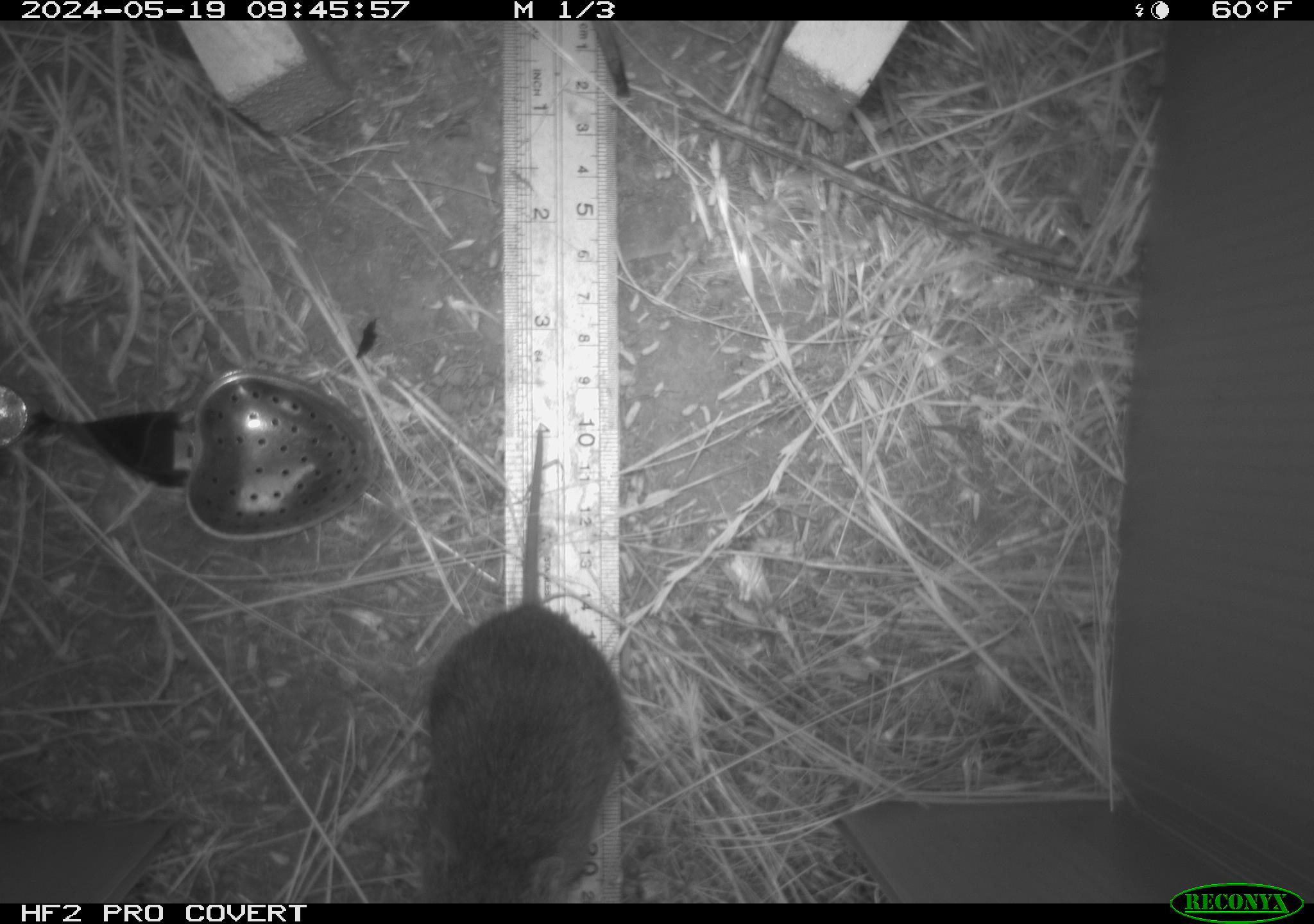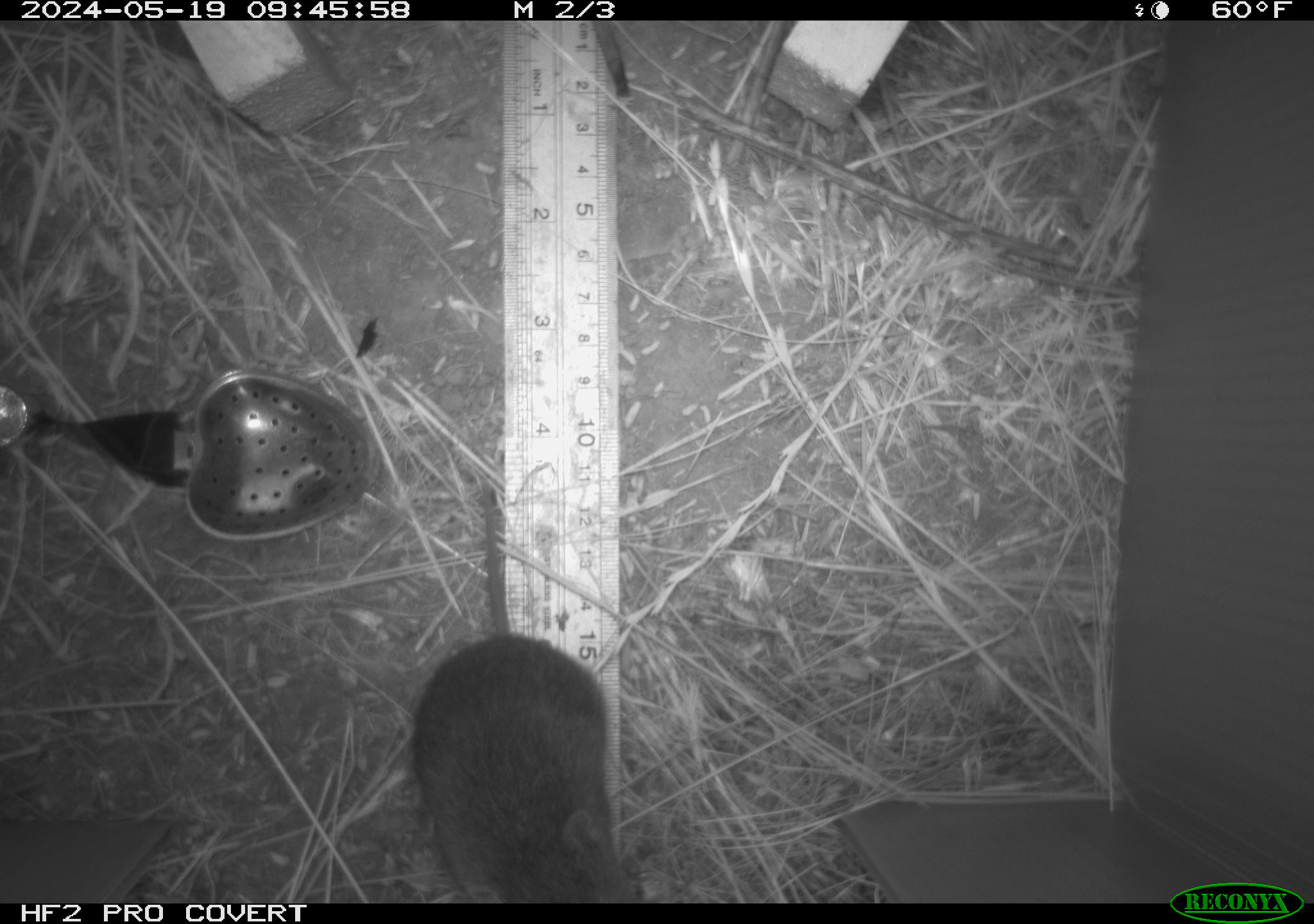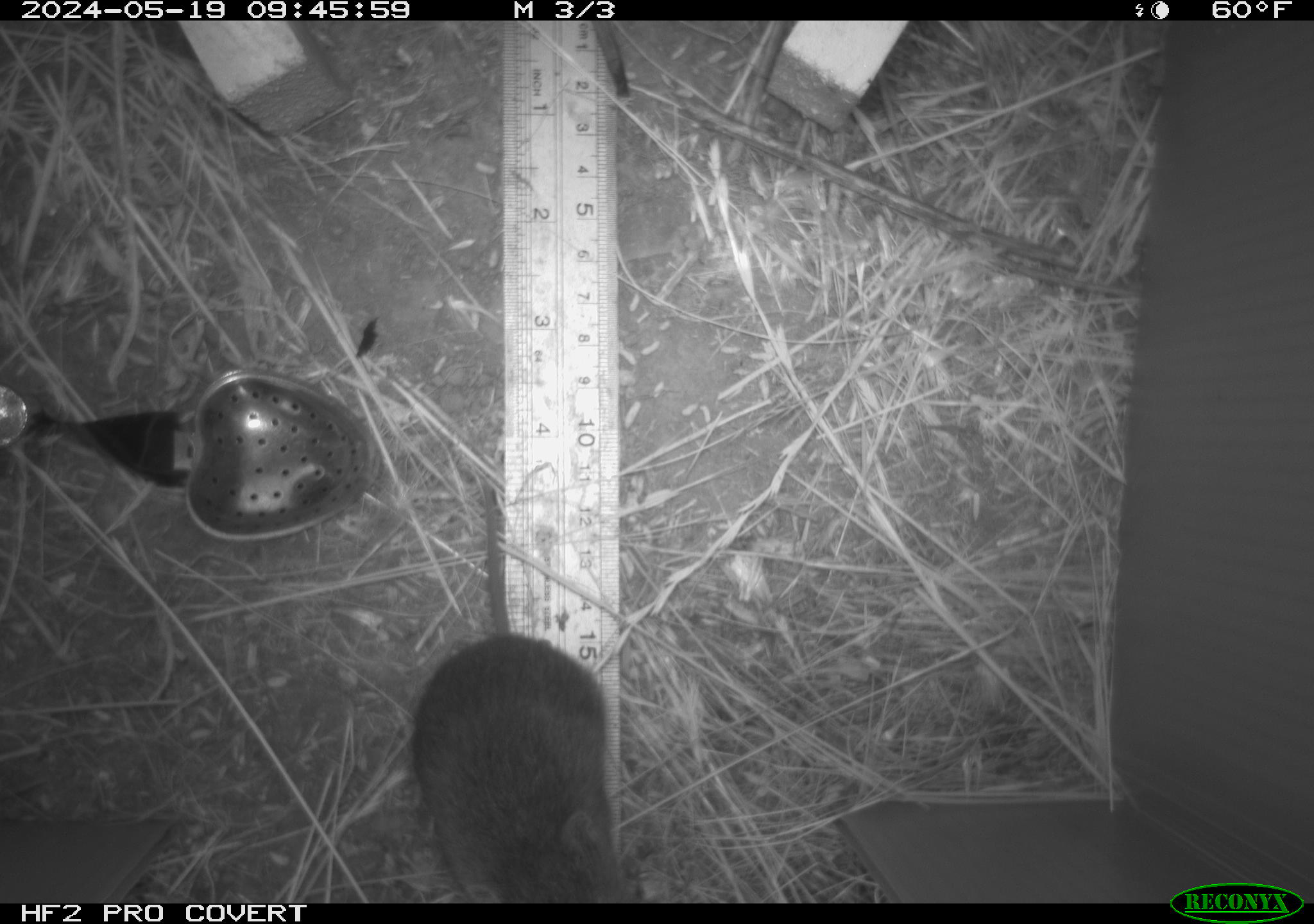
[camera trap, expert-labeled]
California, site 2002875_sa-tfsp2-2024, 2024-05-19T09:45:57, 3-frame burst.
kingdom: Animalia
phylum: Chordata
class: Mammalia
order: Rodentia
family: Cricetidae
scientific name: Arvicolinae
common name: voles, lemmings, and muskrats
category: arvicolinae subfamily